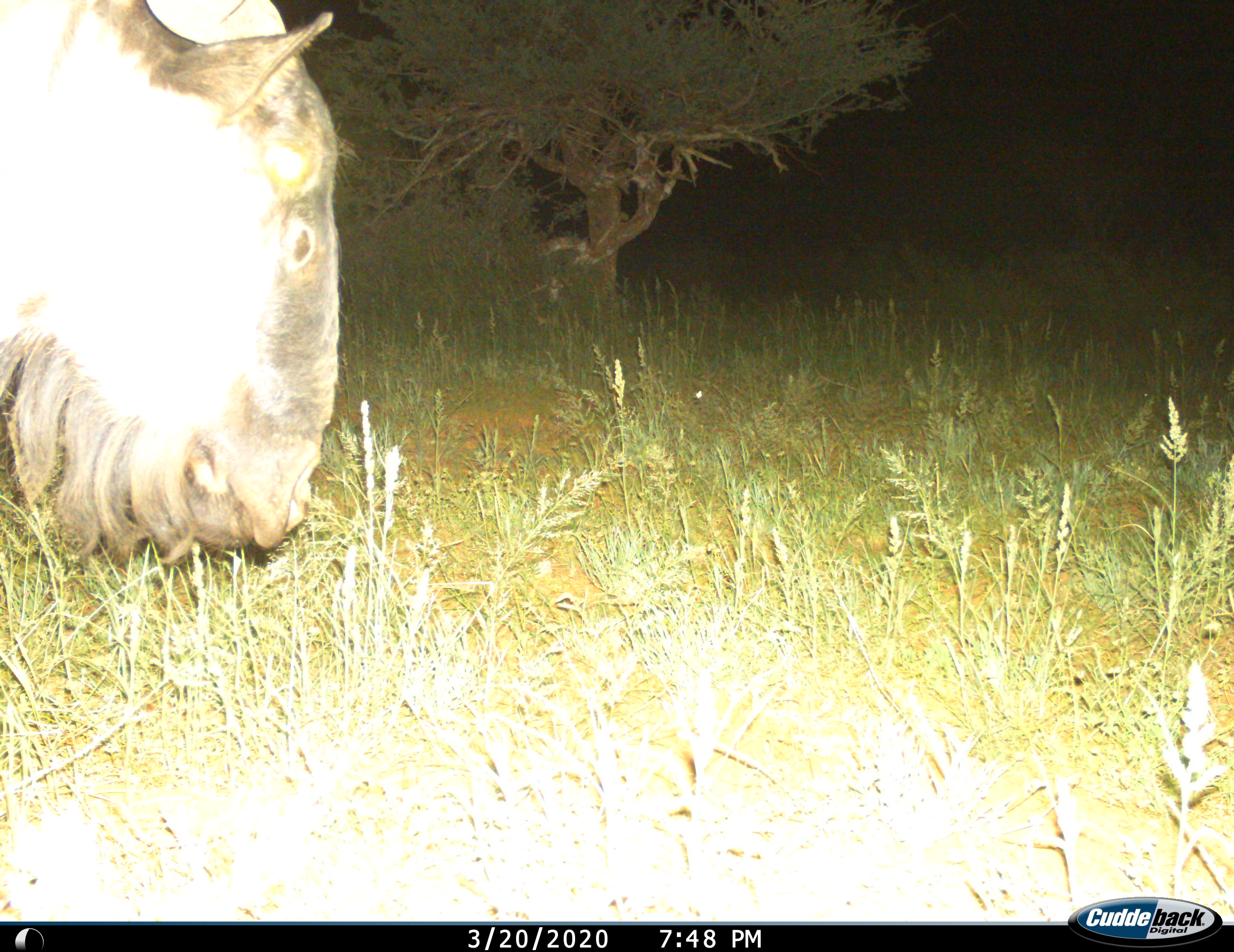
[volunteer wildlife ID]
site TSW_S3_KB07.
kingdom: Animalia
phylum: Chordata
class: Mammalia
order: Artiodactyla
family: Bovidae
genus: Connochaetes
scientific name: Connochaetes taurinus taurinus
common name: blue wildebeest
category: wildebeestblue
Wildebeestblue (blue wildebeest) (Connochaetes taurinus taurinus), count 1. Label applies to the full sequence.